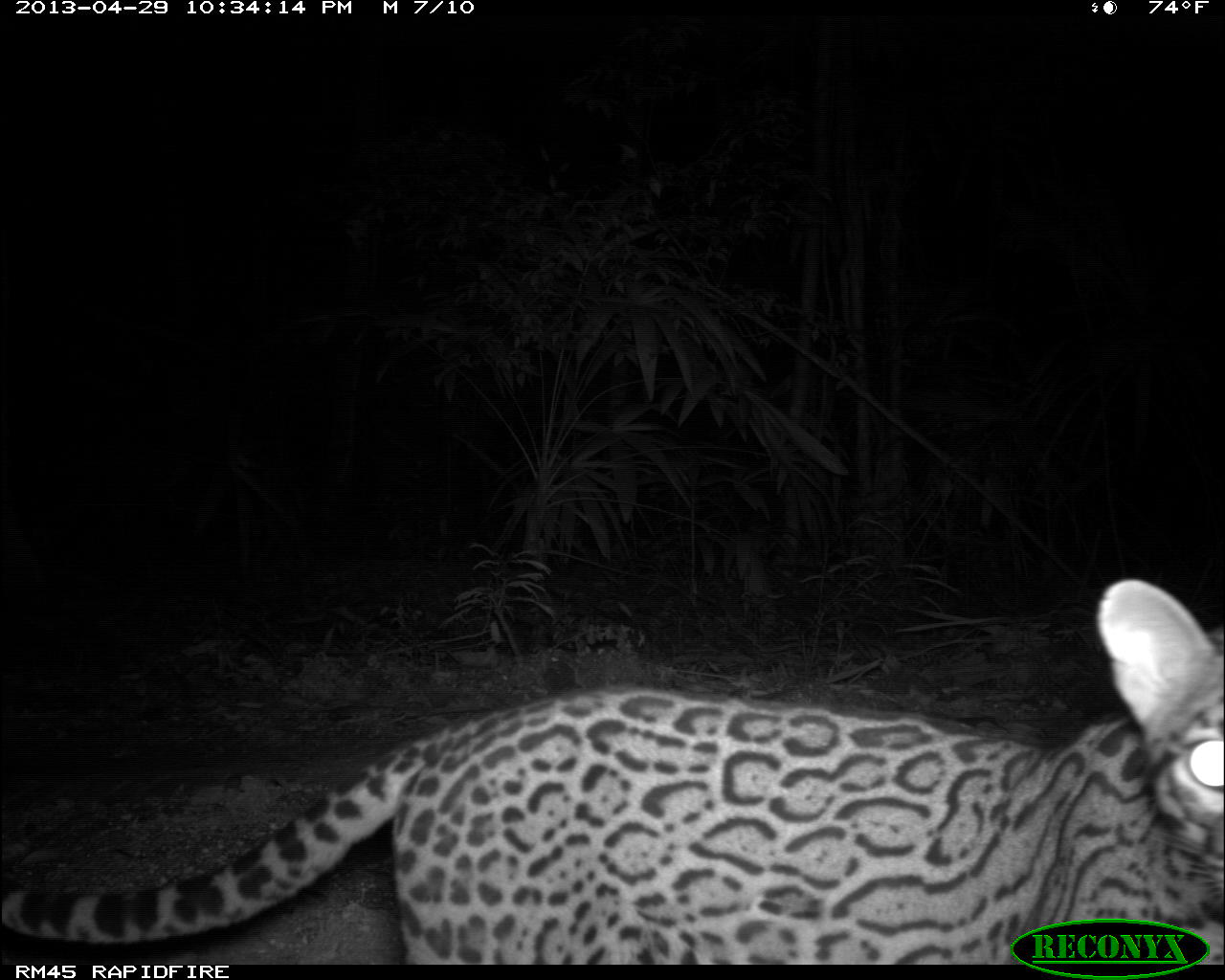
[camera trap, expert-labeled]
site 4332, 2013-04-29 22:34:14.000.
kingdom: Animalia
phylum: Chordata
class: Mammalia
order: Carnivora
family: Felidae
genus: Leopardus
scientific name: Leopardus pardalis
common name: ocelot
Leopardus pardalis (ocelot), count 1.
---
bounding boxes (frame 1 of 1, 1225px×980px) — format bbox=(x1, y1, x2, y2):
leopardus pardalis: bbox=(0, 573, 1224, 962)